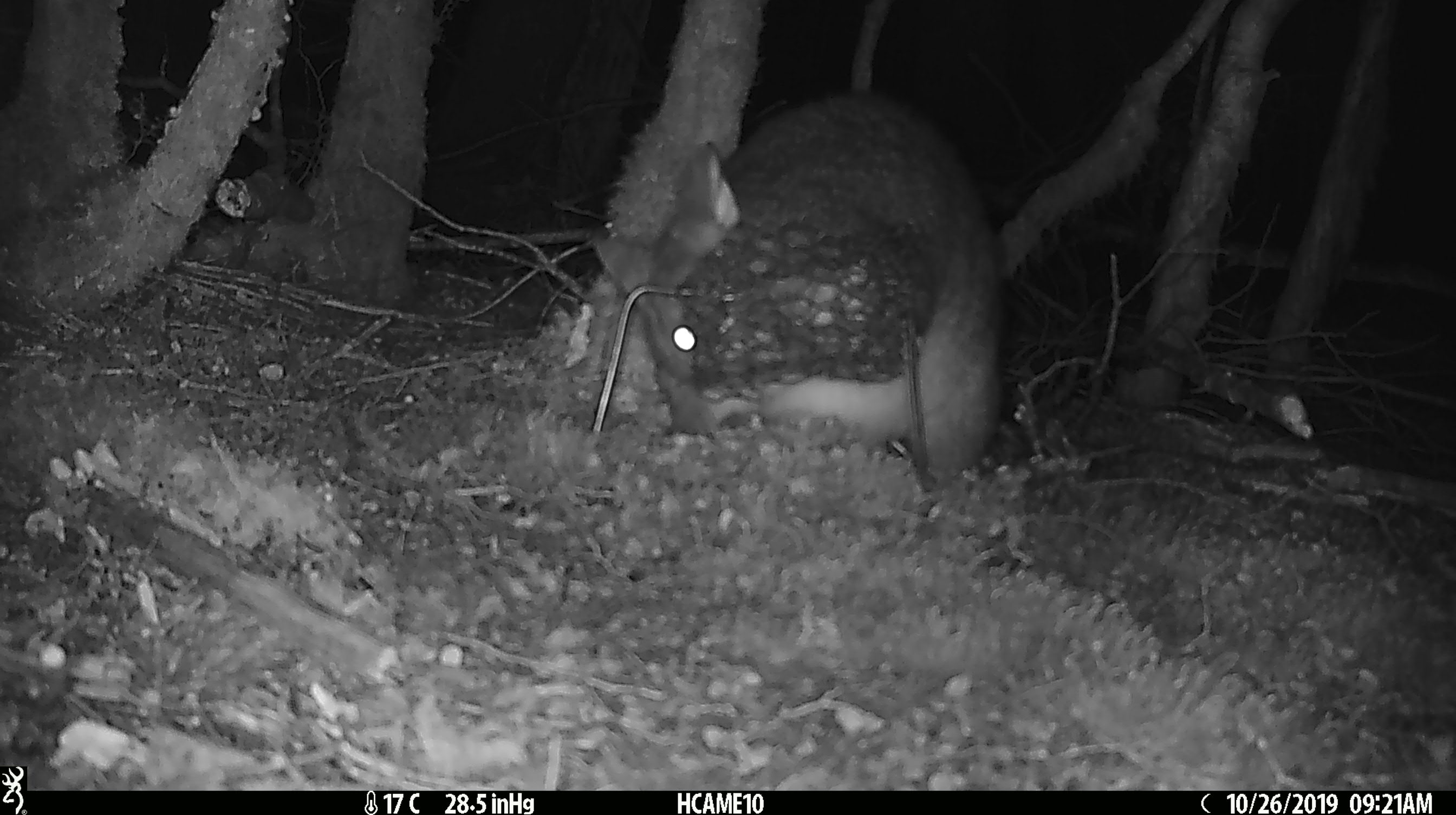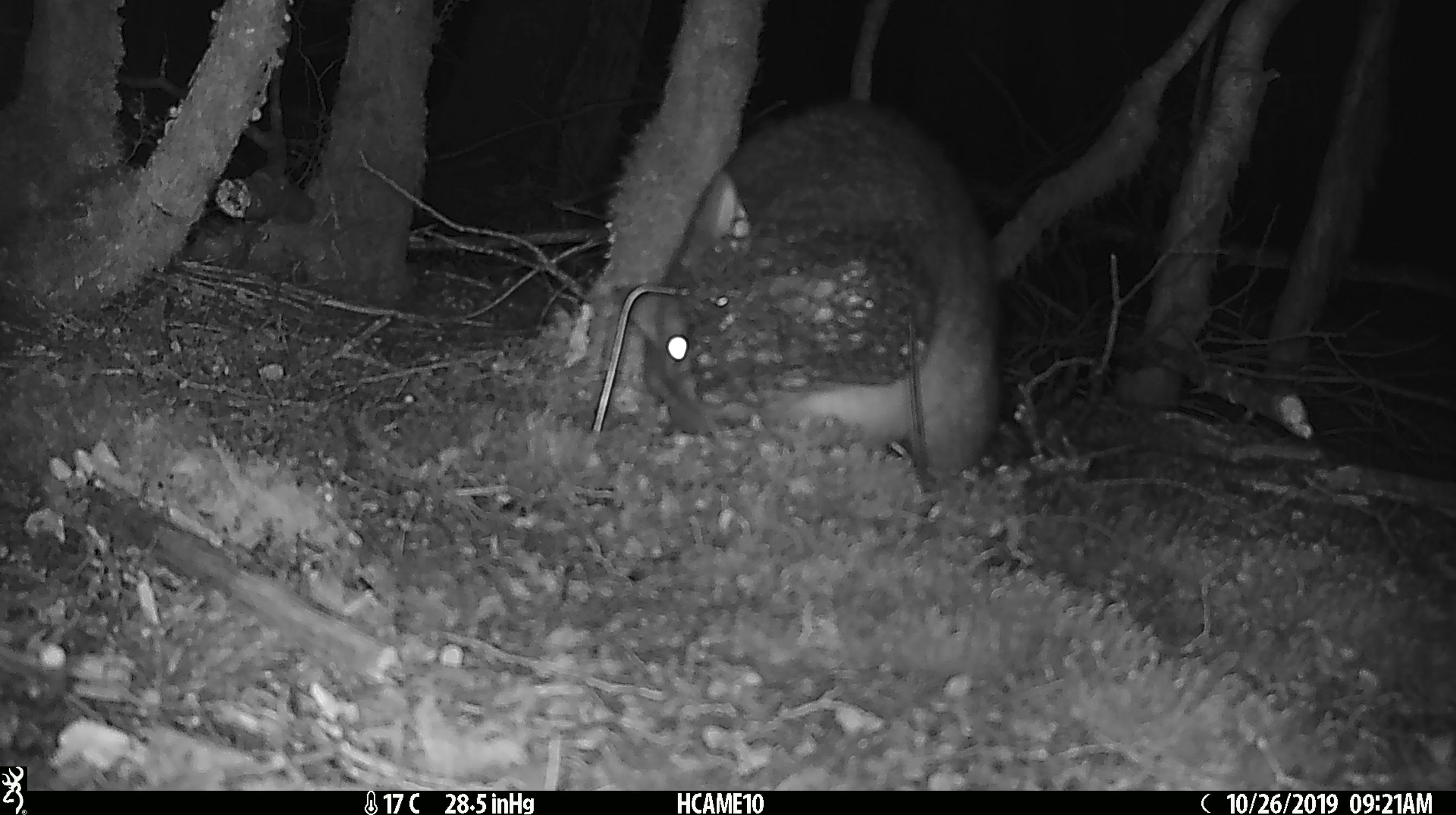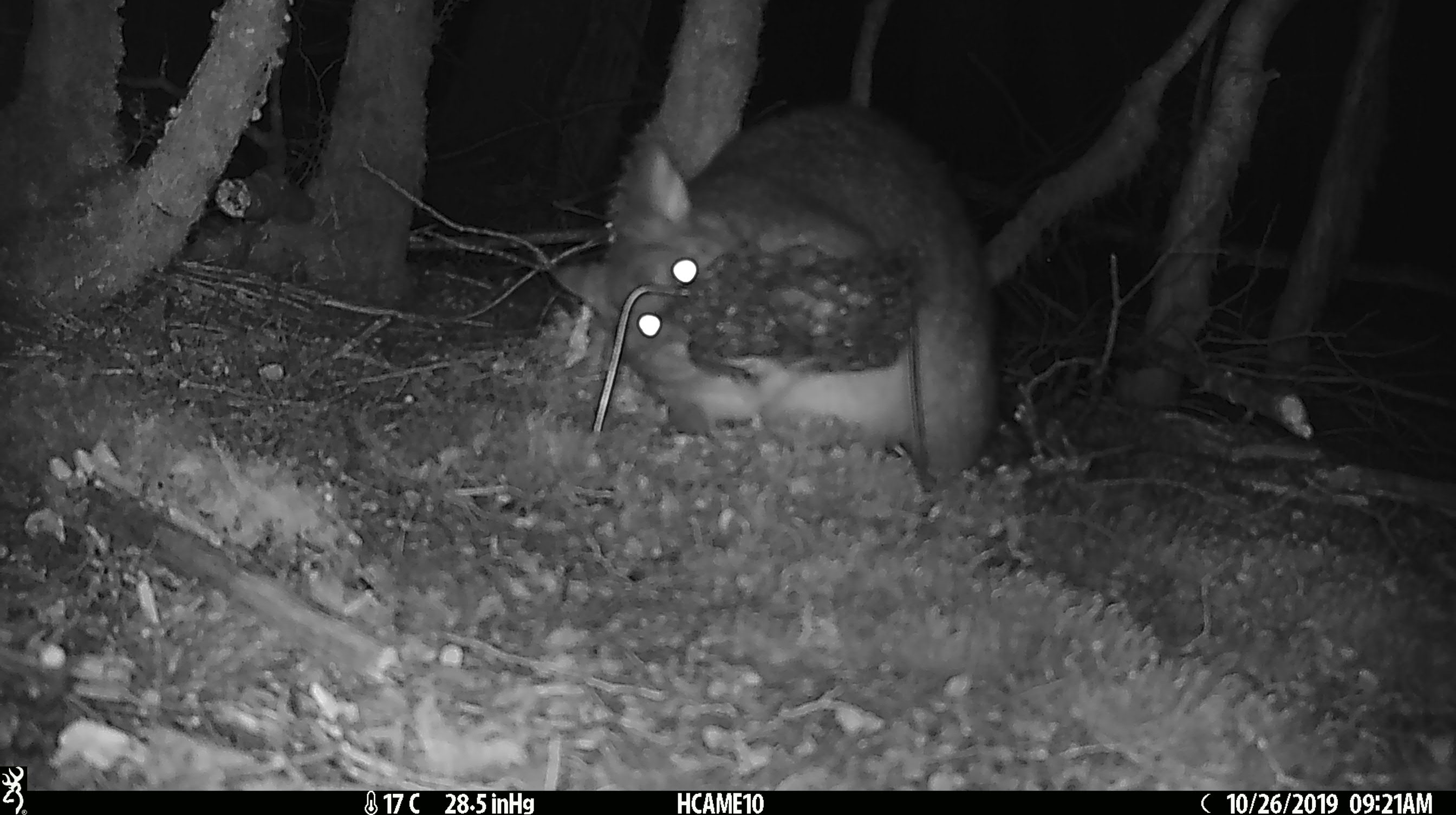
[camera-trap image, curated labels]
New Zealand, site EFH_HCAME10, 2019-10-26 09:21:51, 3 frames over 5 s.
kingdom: Animalia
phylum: Chordata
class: Mammalia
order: Diprotodontia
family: Phalangeridae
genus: Trichosurus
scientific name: Trichosurus vulpecula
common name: common brushtail possum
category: possum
Possum (common brushtail possum) (Trichosurus vulpecula).